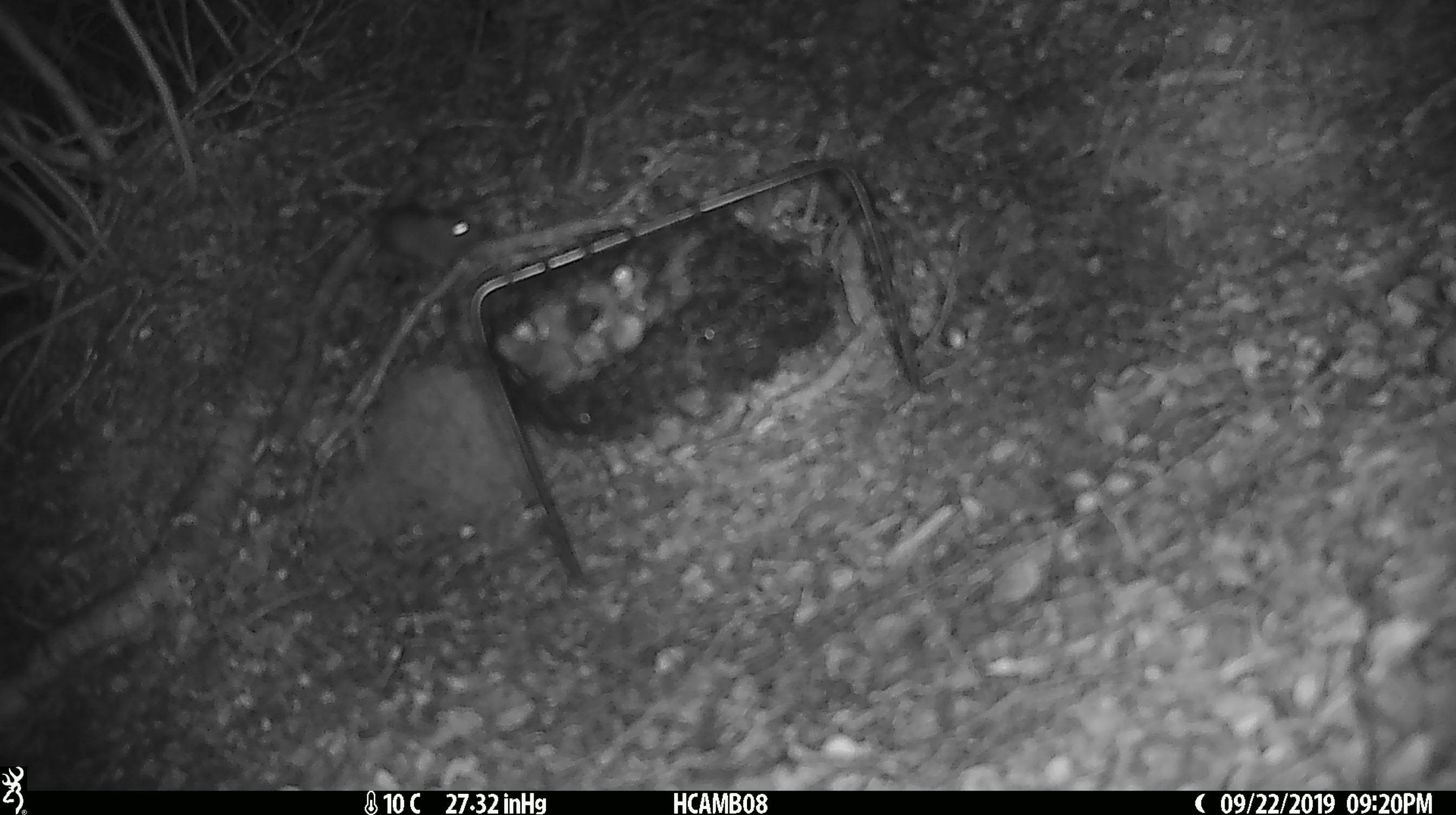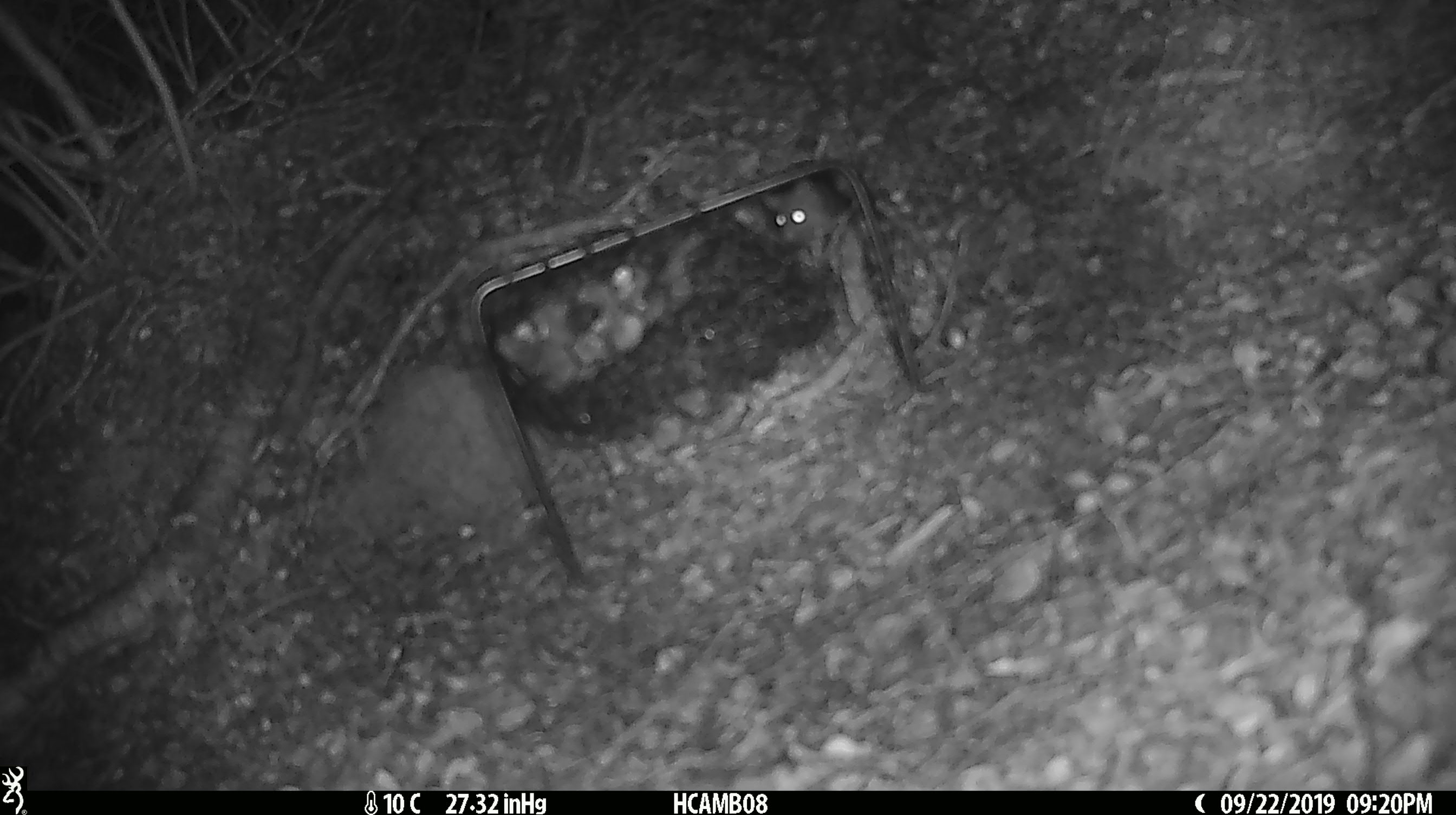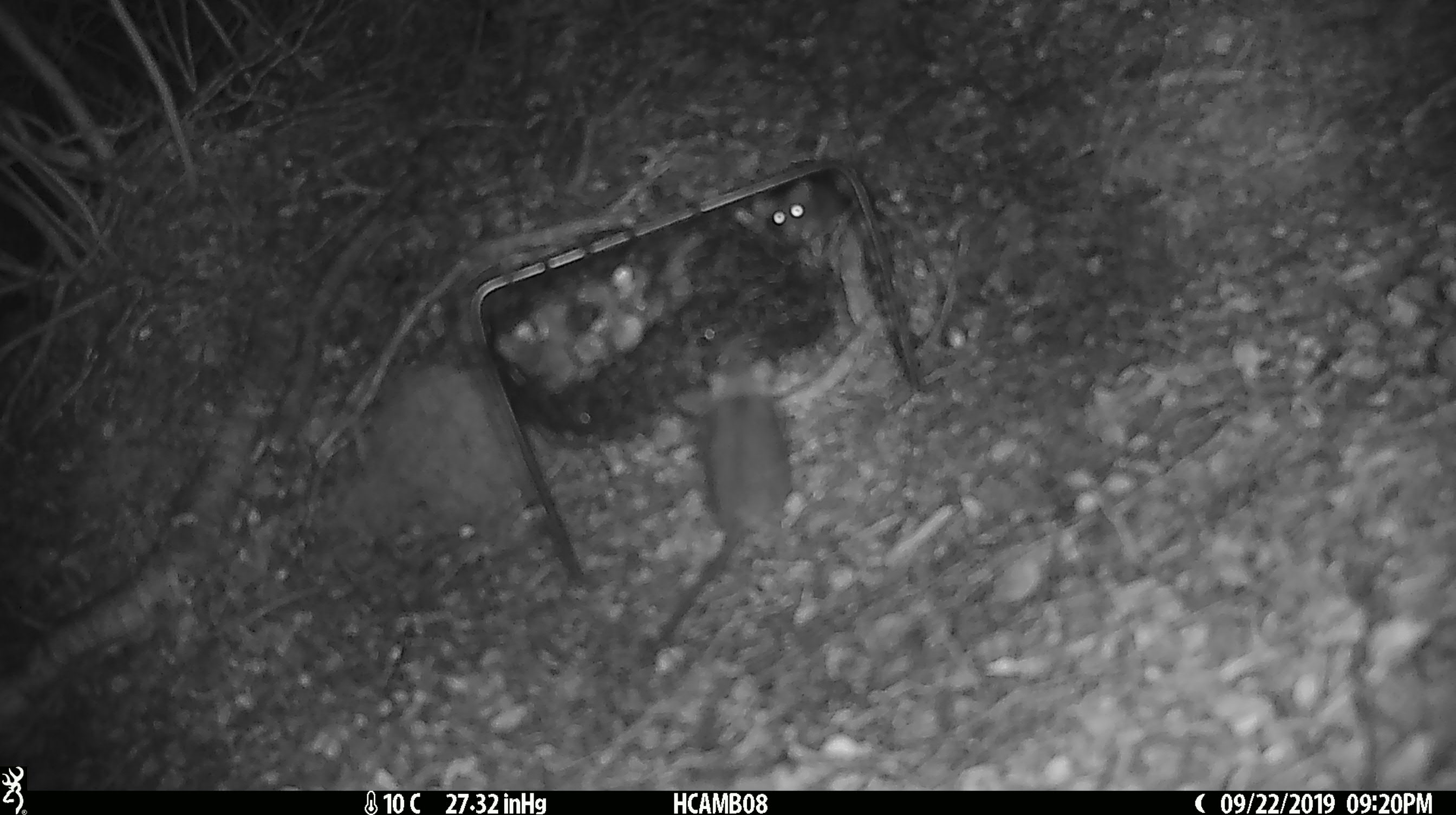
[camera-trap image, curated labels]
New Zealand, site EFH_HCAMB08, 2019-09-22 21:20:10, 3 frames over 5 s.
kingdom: Animalia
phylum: Chordata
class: Mammalia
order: Rodentia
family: Muridae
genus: Mus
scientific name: Mus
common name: mouse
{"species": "mouse (Mus)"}